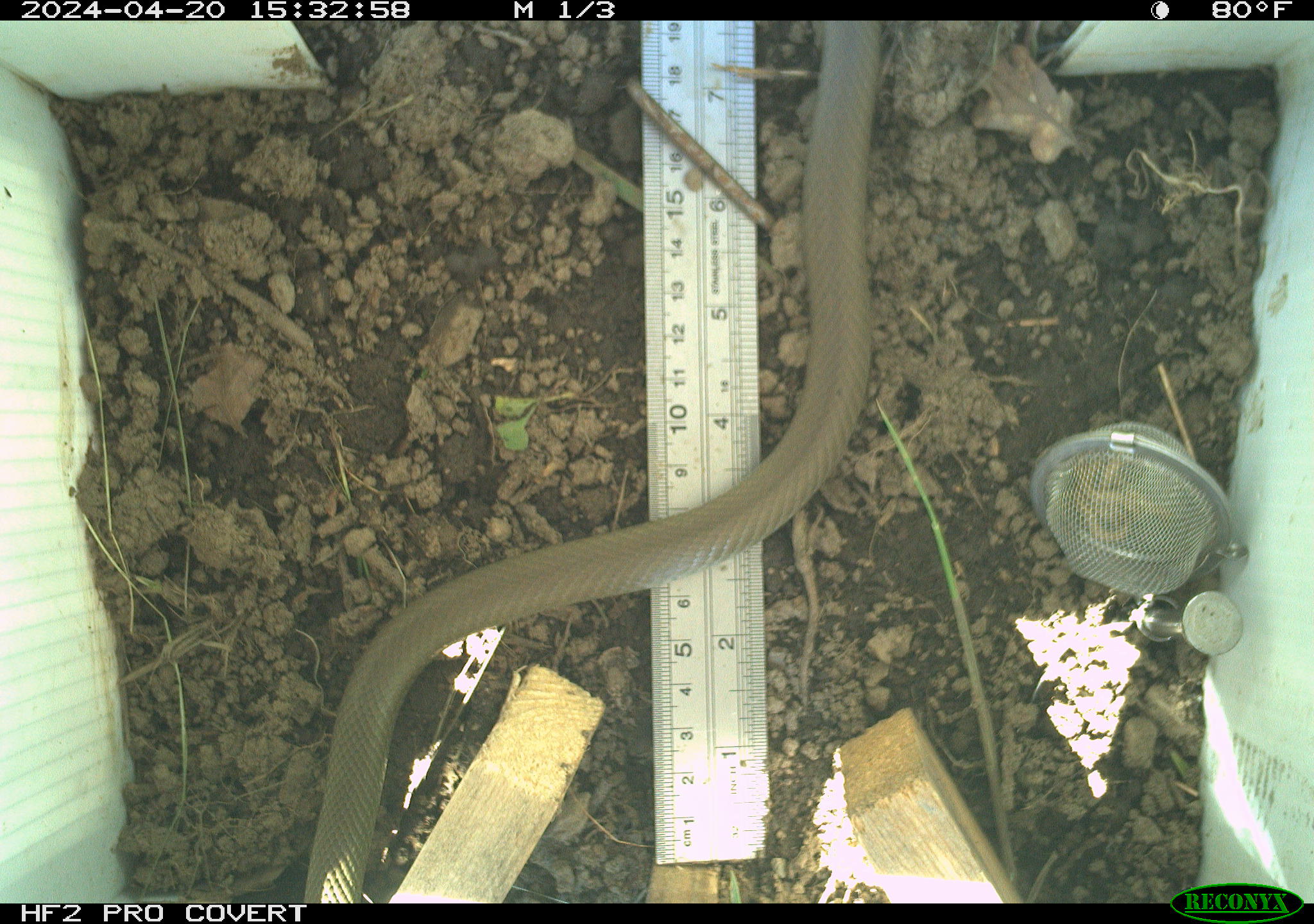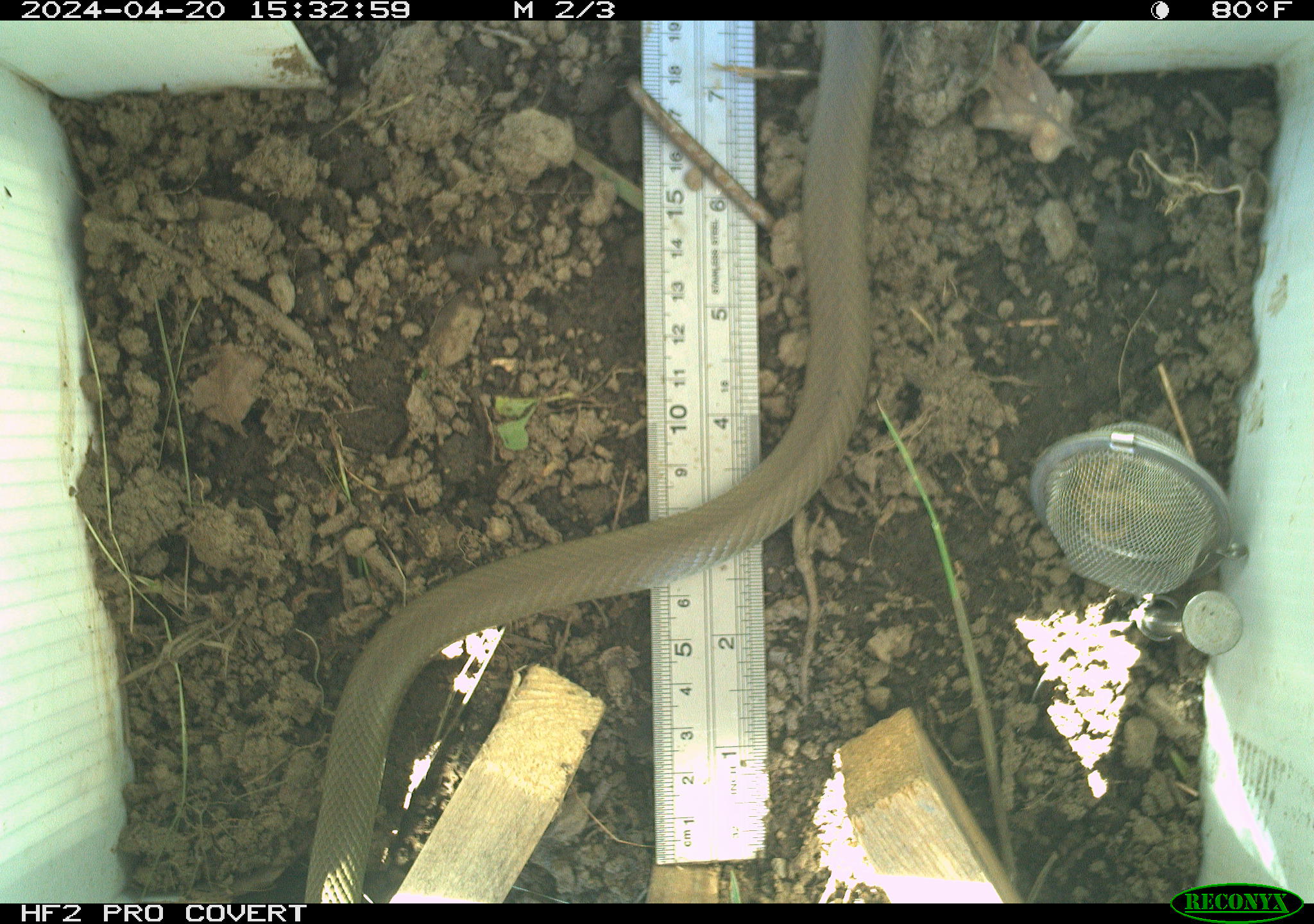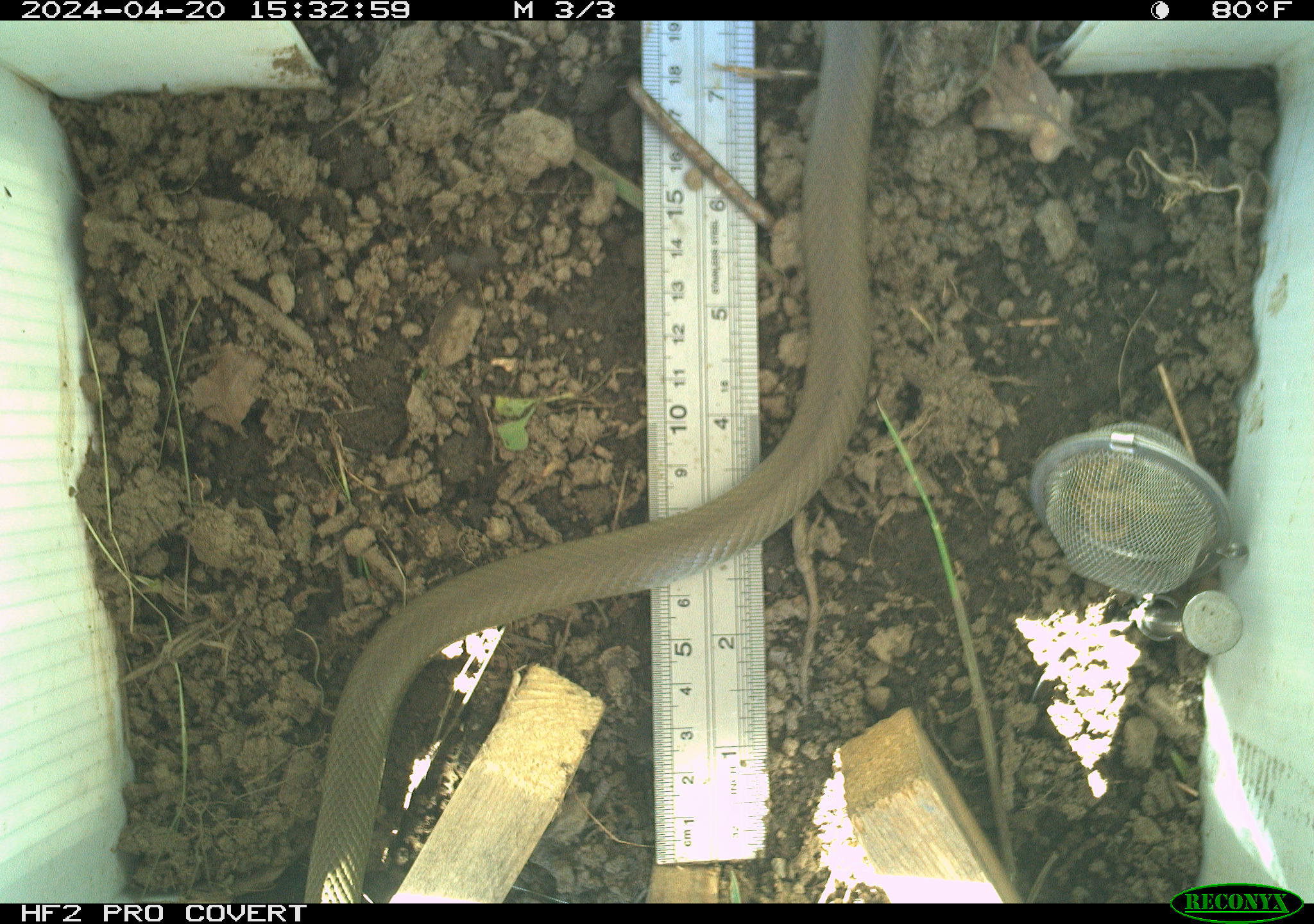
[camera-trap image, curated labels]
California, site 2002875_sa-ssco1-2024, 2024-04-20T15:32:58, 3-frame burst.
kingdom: Animalia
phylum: Chordata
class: Reptilia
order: Squamata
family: Colubridae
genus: Coluber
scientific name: Coluber constrictor mormon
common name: western yellow-bellied racer